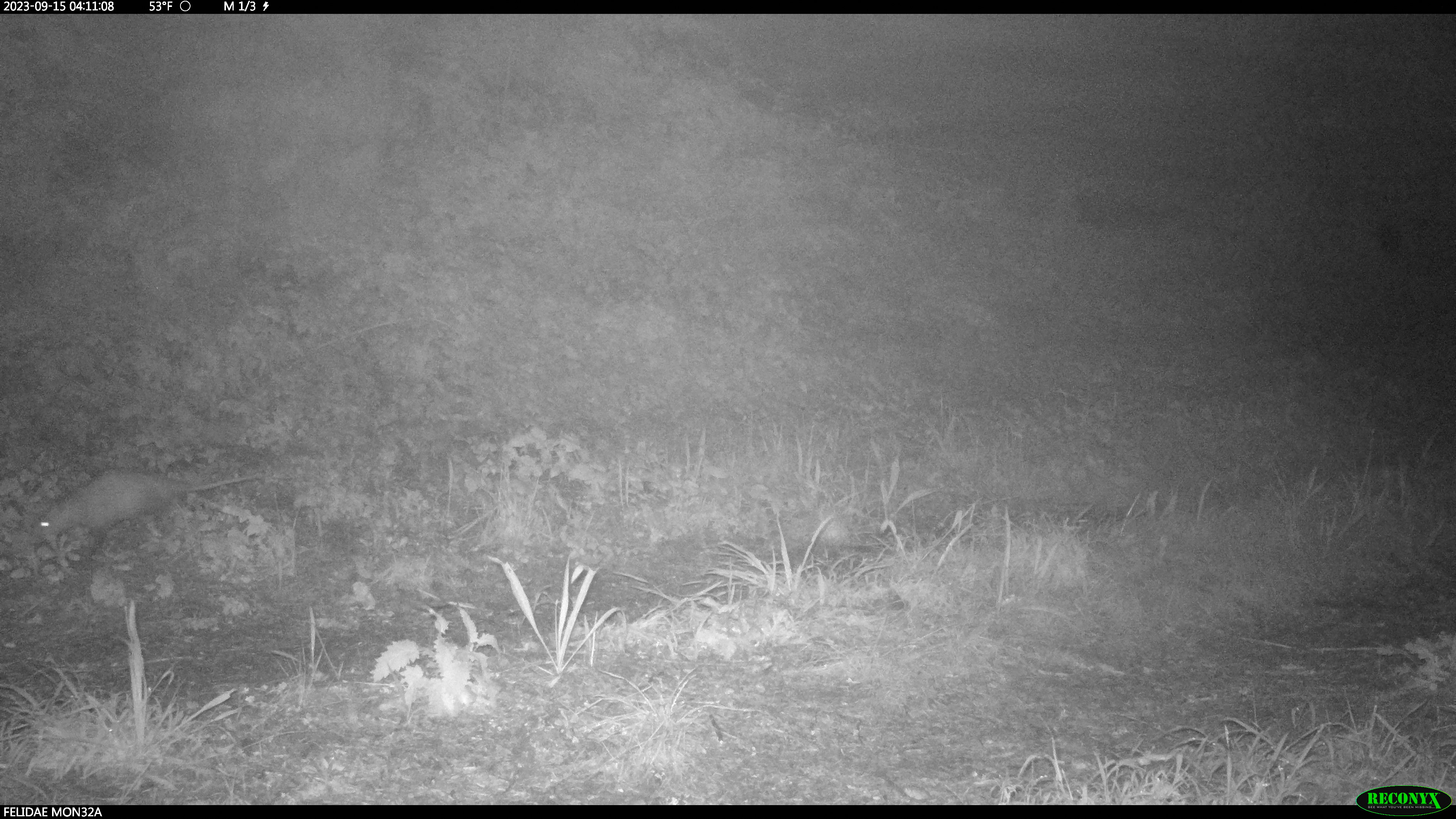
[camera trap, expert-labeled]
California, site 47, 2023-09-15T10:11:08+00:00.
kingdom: Animalia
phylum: Chordata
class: Mammalia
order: Didelphimorphia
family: Didelphidae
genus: Didelphis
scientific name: Didelphis virginiana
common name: virginia opossum